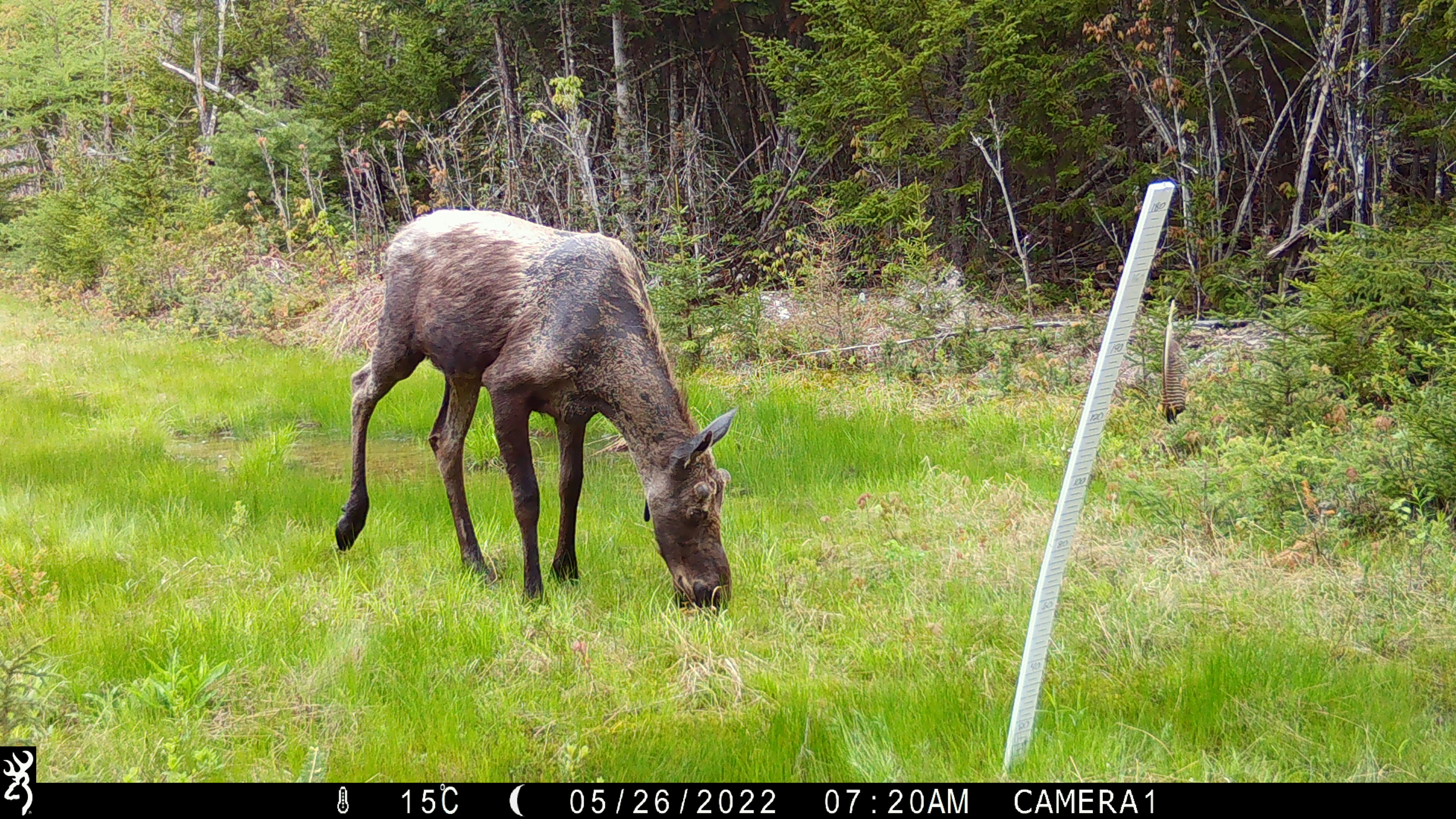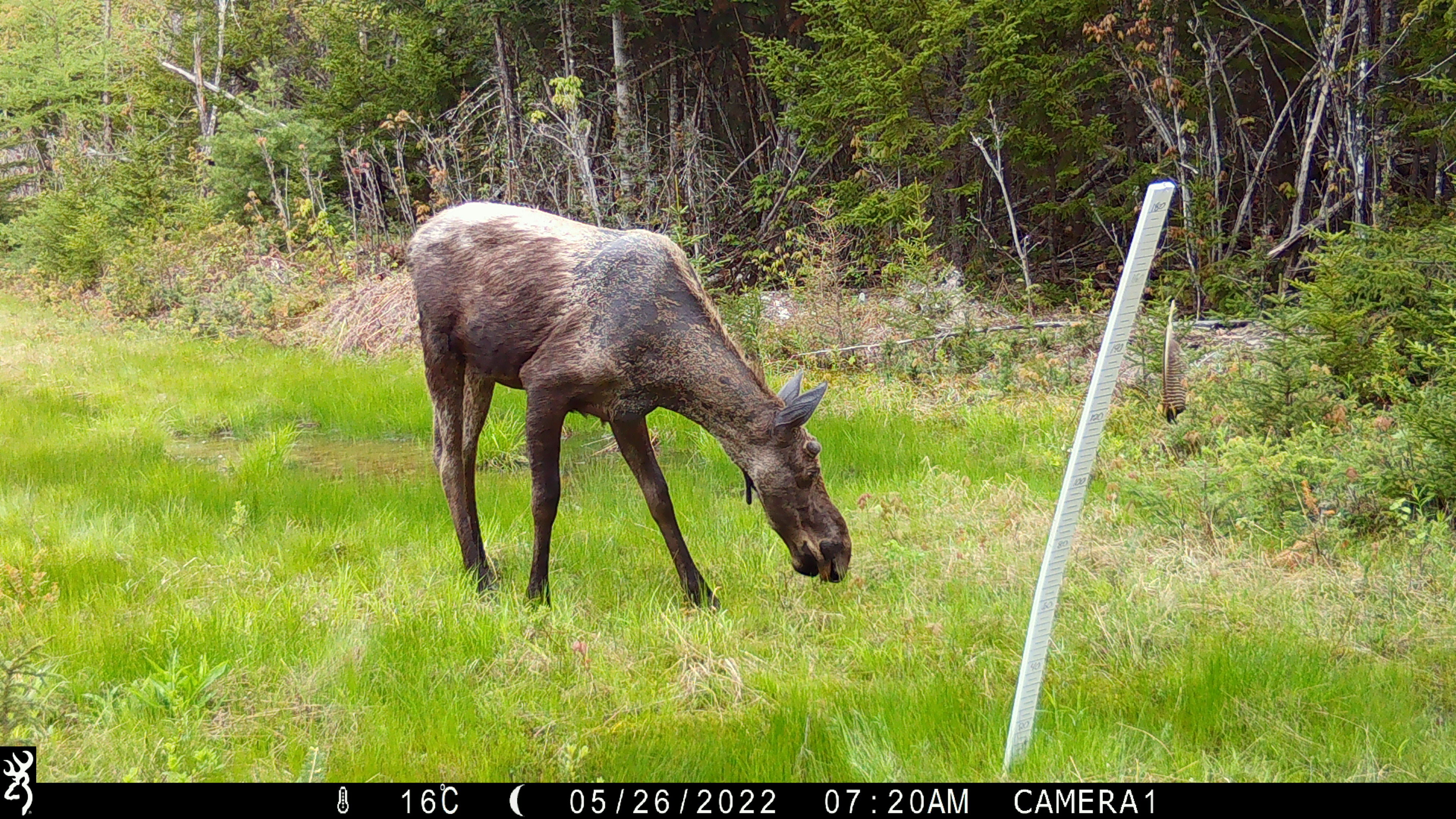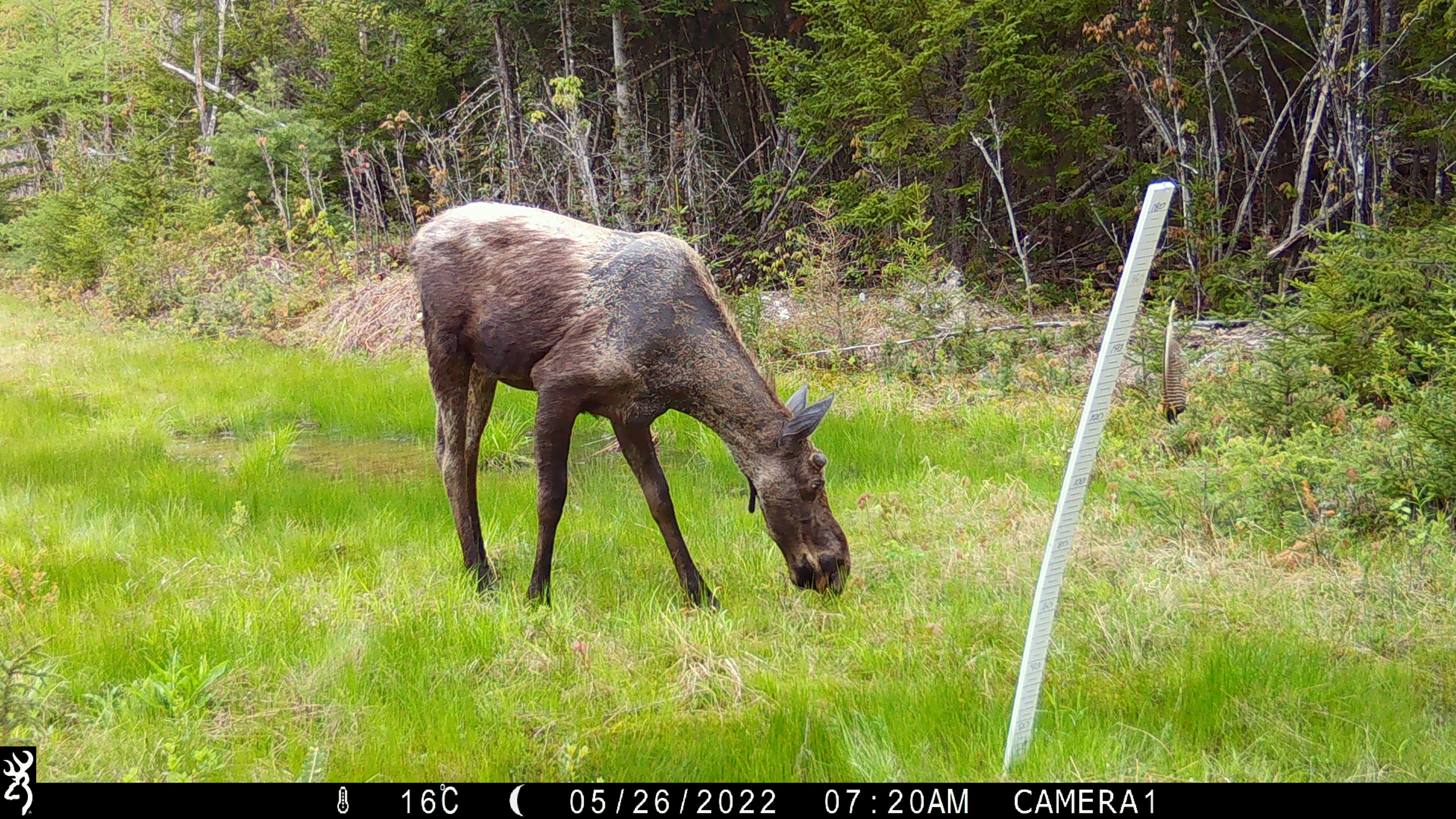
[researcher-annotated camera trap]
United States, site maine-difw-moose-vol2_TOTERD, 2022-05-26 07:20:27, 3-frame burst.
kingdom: Animalia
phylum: Chordata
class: Mammalia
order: Artiodactyla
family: Cervidae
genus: Alces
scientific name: Alces alces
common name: moose